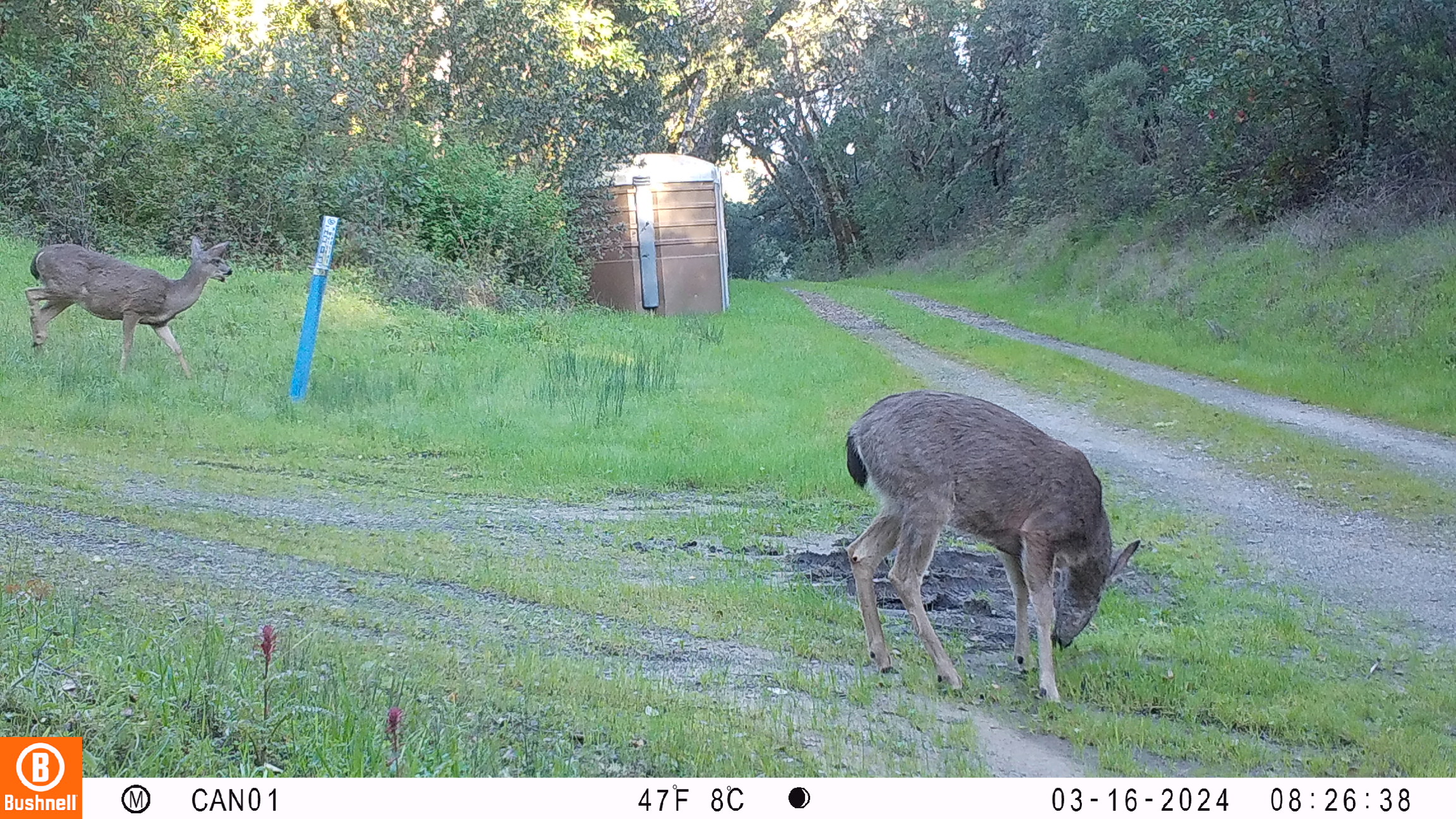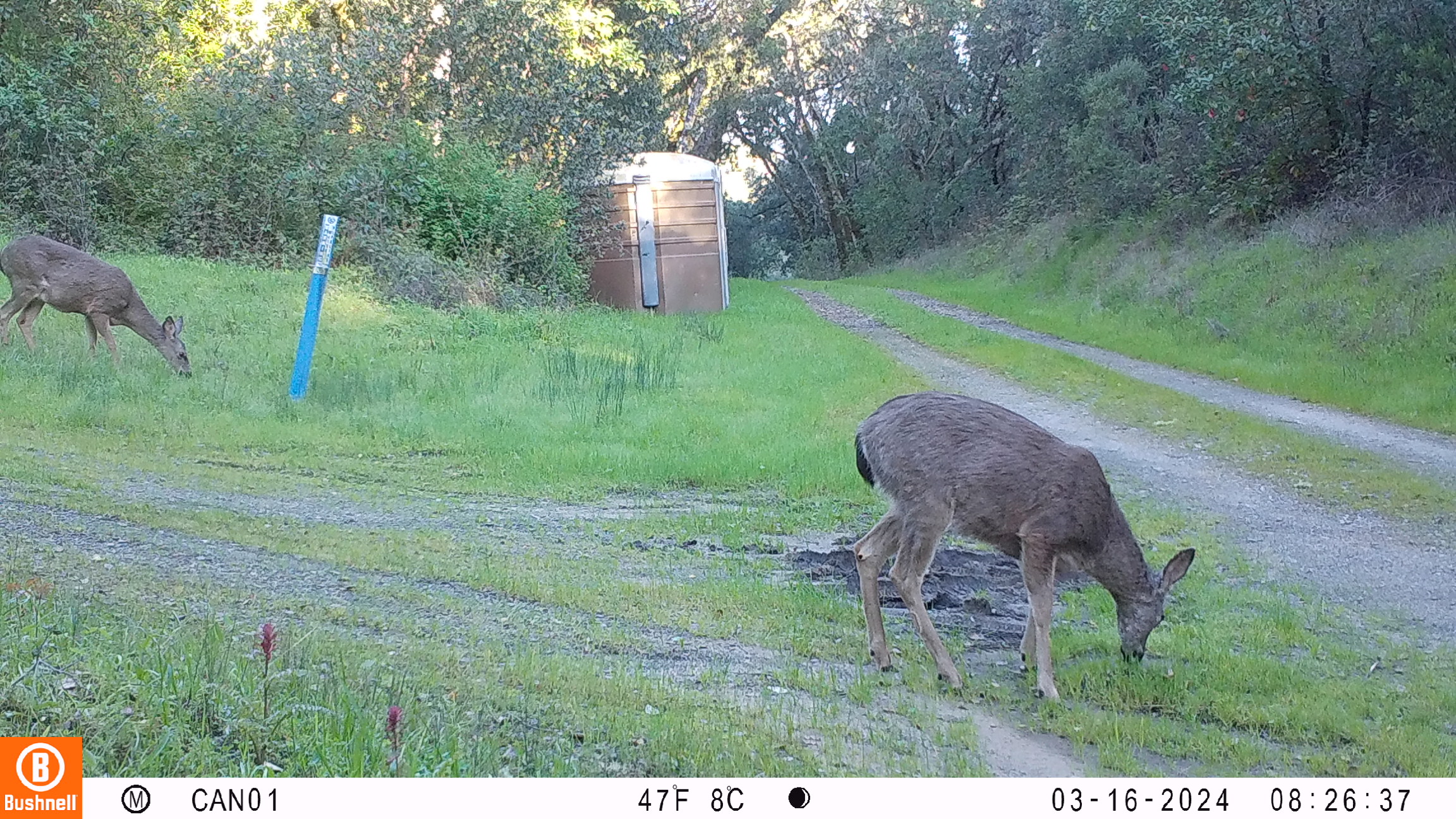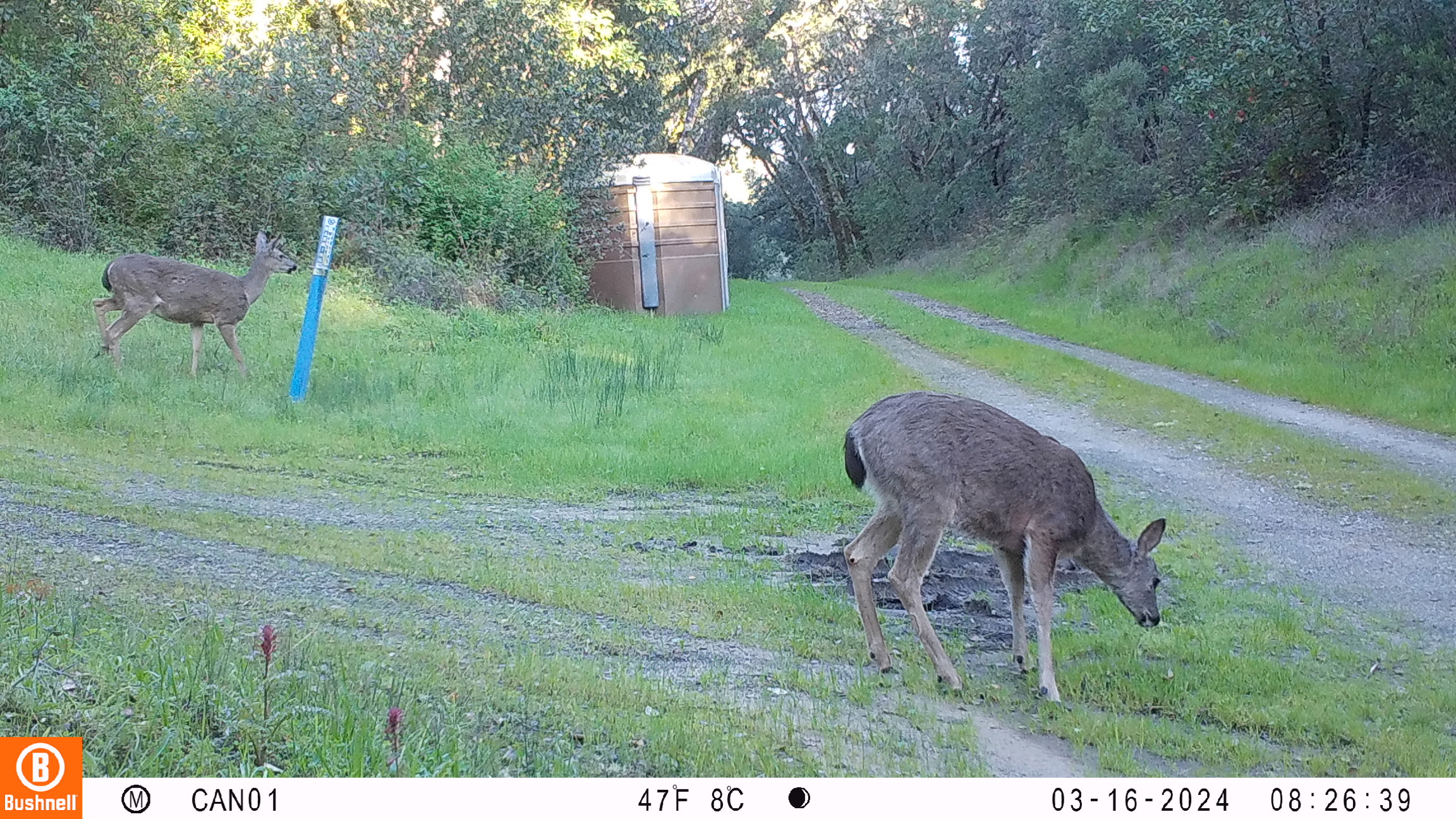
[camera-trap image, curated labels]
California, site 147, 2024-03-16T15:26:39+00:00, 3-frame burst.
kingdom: Animalia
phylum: Chordata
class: Mammalia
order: Artiodactyla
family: Cervidae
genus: Odocoileus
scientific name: Odocoileus hemionus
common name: mule deer